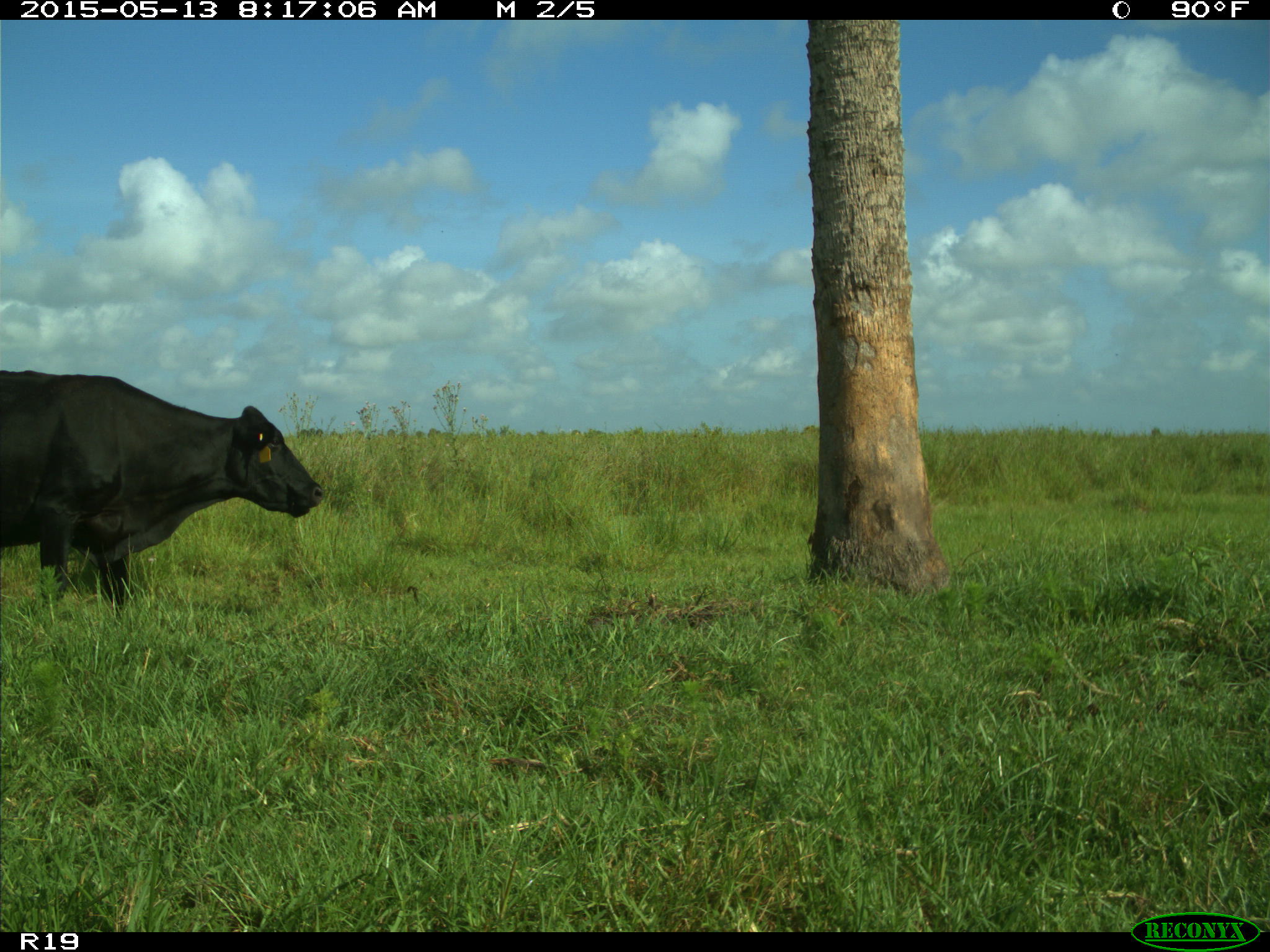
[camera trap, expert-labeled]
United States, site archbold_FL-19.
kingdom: Animalia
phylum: Chordata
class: Mammalia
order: Artiodactyla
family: Bovidae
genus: Bos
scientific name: Bos taurus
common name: domestic cow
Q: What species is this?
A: Bos taurus (domestic cow).